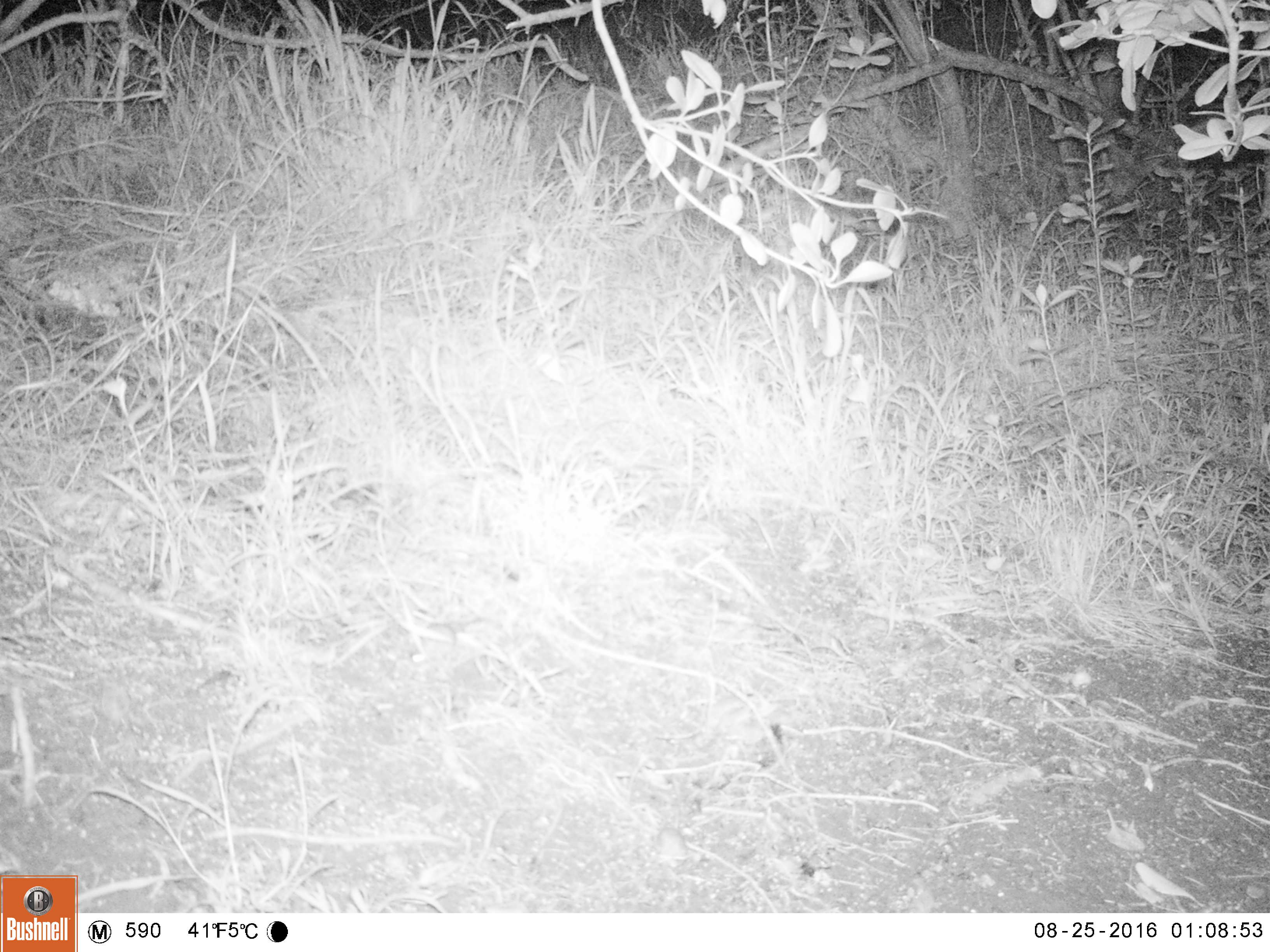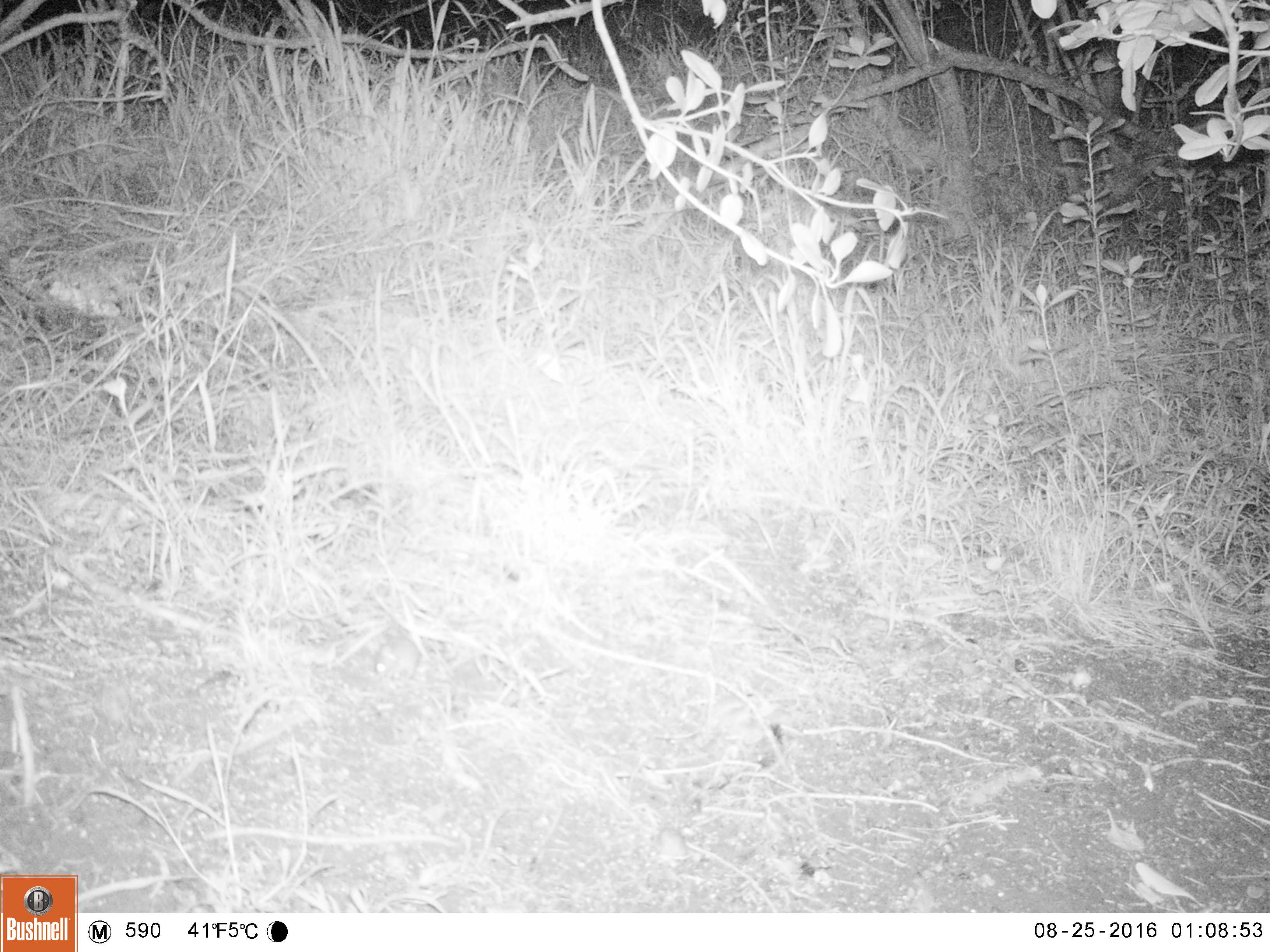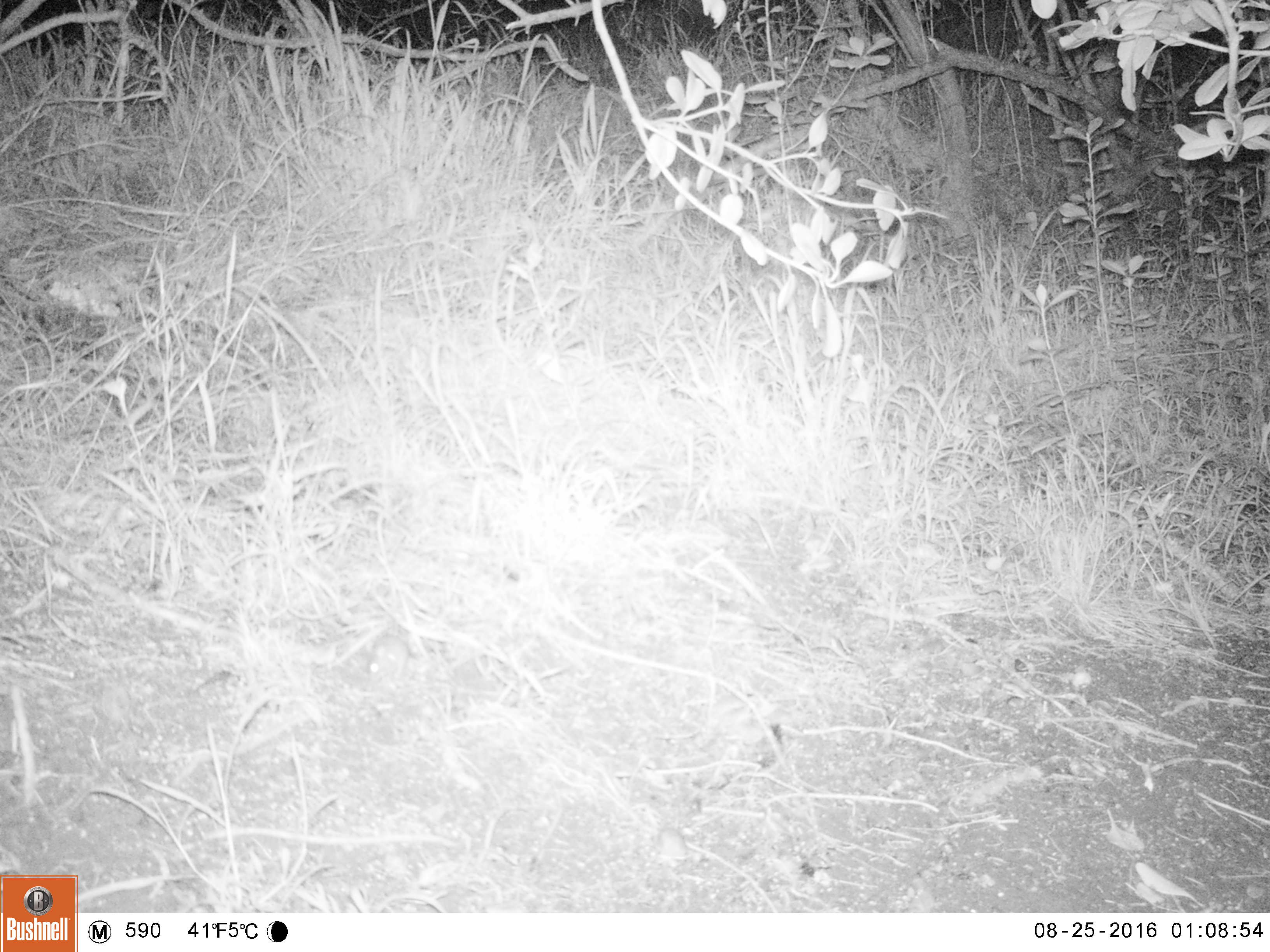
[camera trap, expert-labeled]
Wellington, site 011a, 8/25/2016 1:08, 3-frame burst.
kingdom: Animalia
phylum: Chordata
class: Mammalia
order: Rodentia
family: Muridae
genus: Mus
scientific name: Mus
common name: mouse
Mouse (Mus).